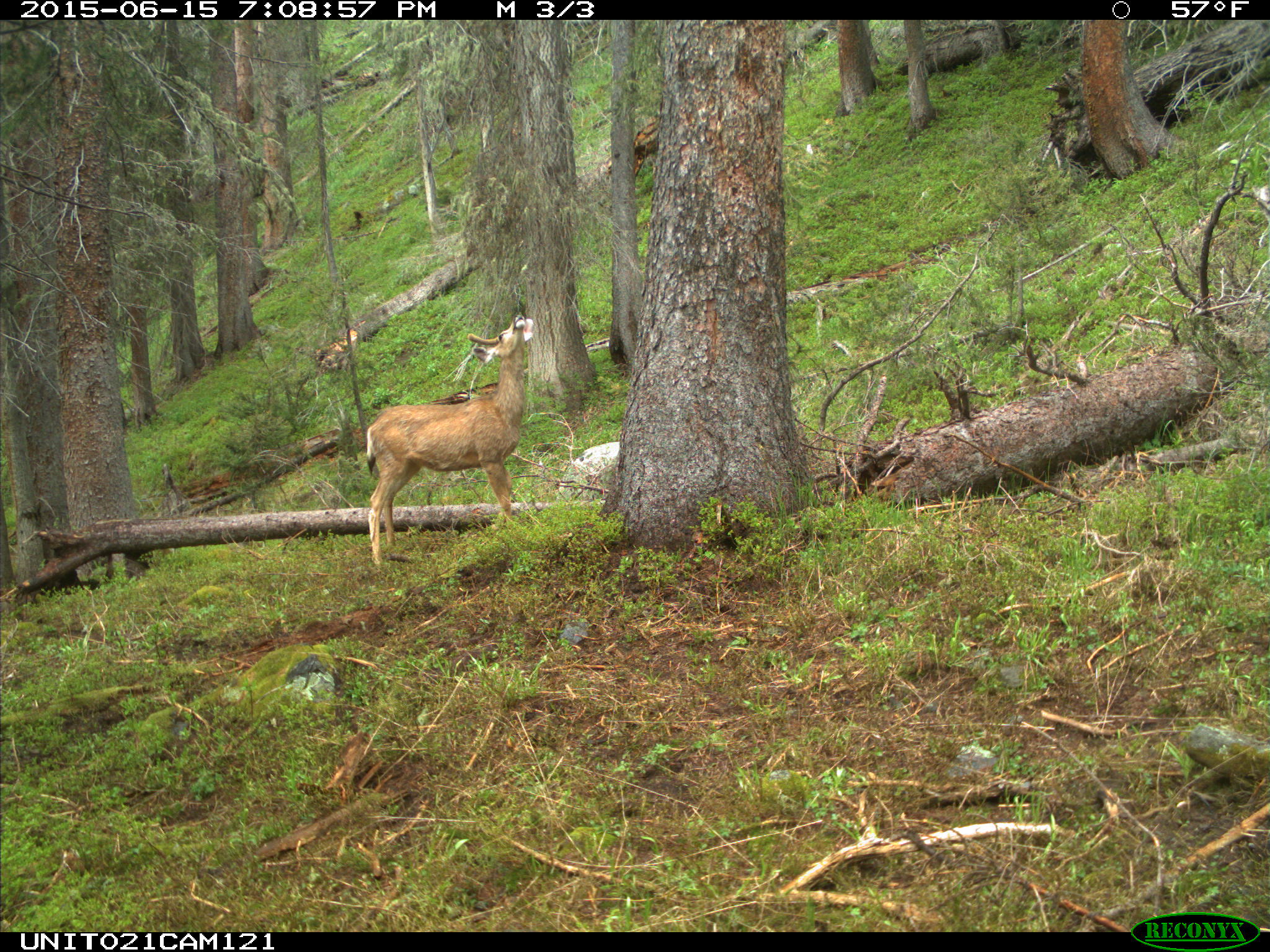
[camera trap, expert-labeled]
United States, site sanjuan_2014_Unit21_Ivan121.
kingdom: Animalia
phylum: Chordata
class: Mammalia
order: Artiodactyla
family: Cervidae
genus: Odocoileus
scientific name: Odocoileus hemionus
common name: mule deer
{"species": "Odocoileus hemionus (mule deer)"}